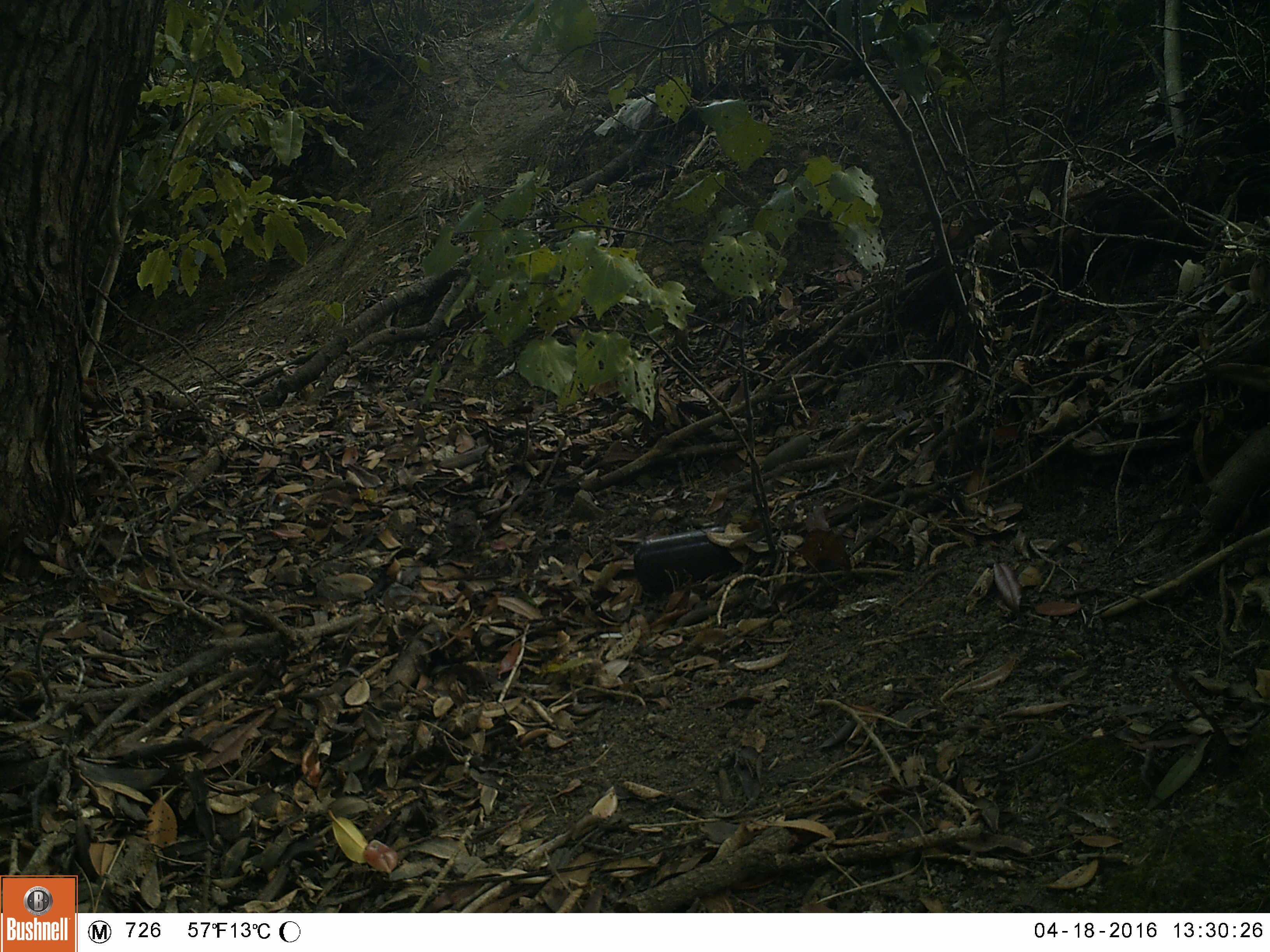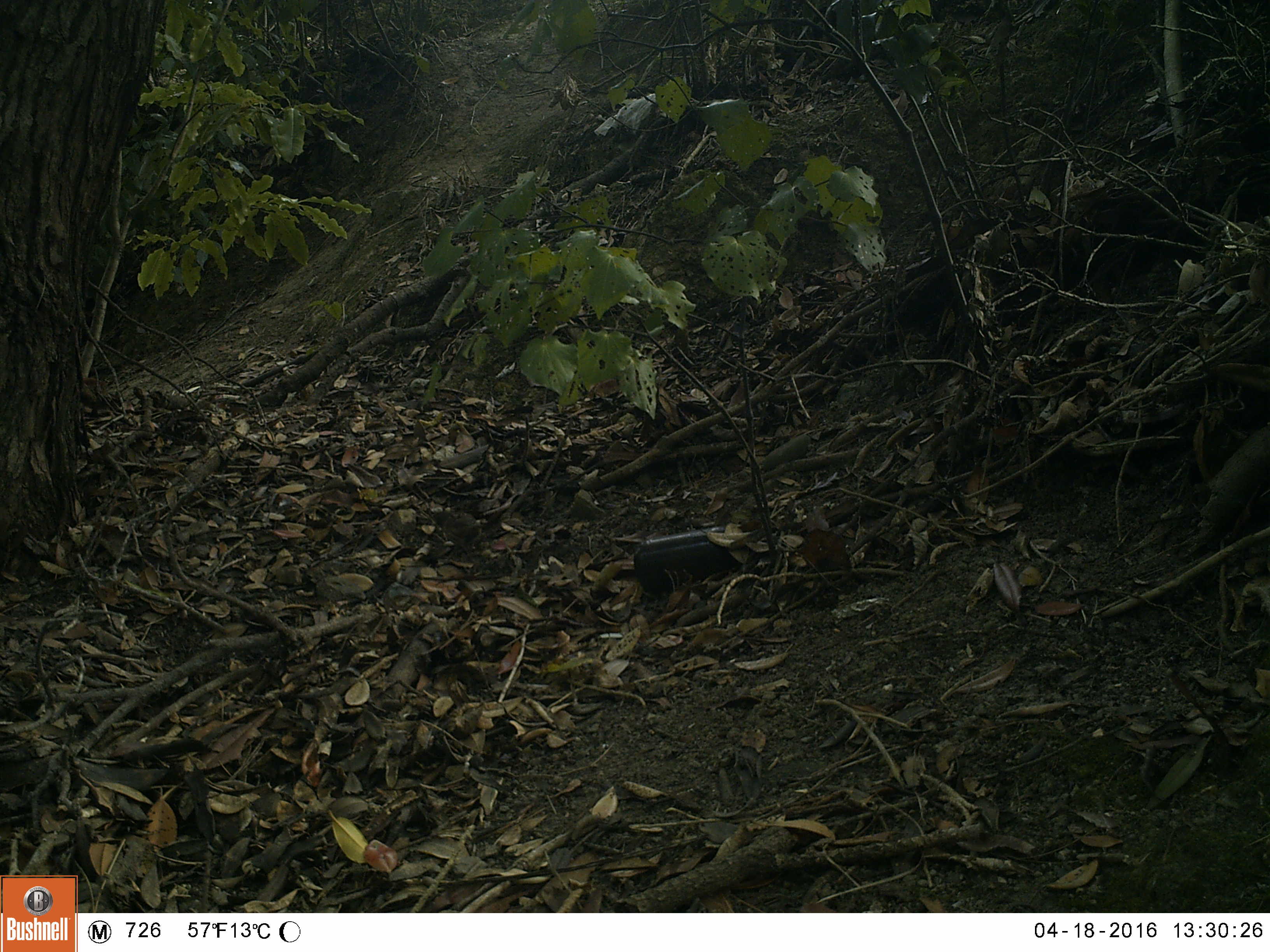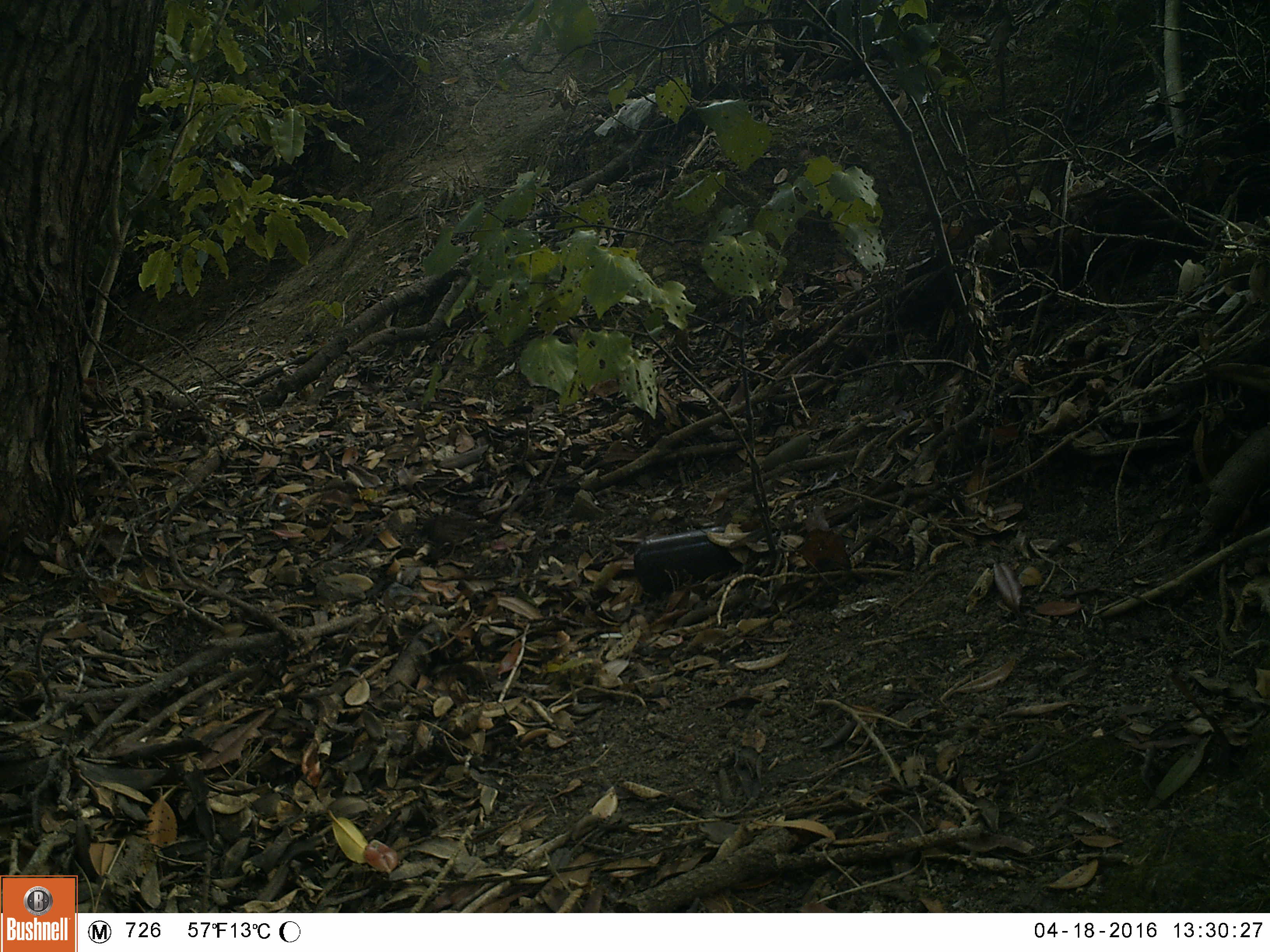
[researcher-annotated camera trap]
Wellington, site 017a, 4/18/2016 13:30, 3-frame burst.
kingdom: Animalia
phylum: Chordata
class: Aves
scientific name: Aves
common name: bird